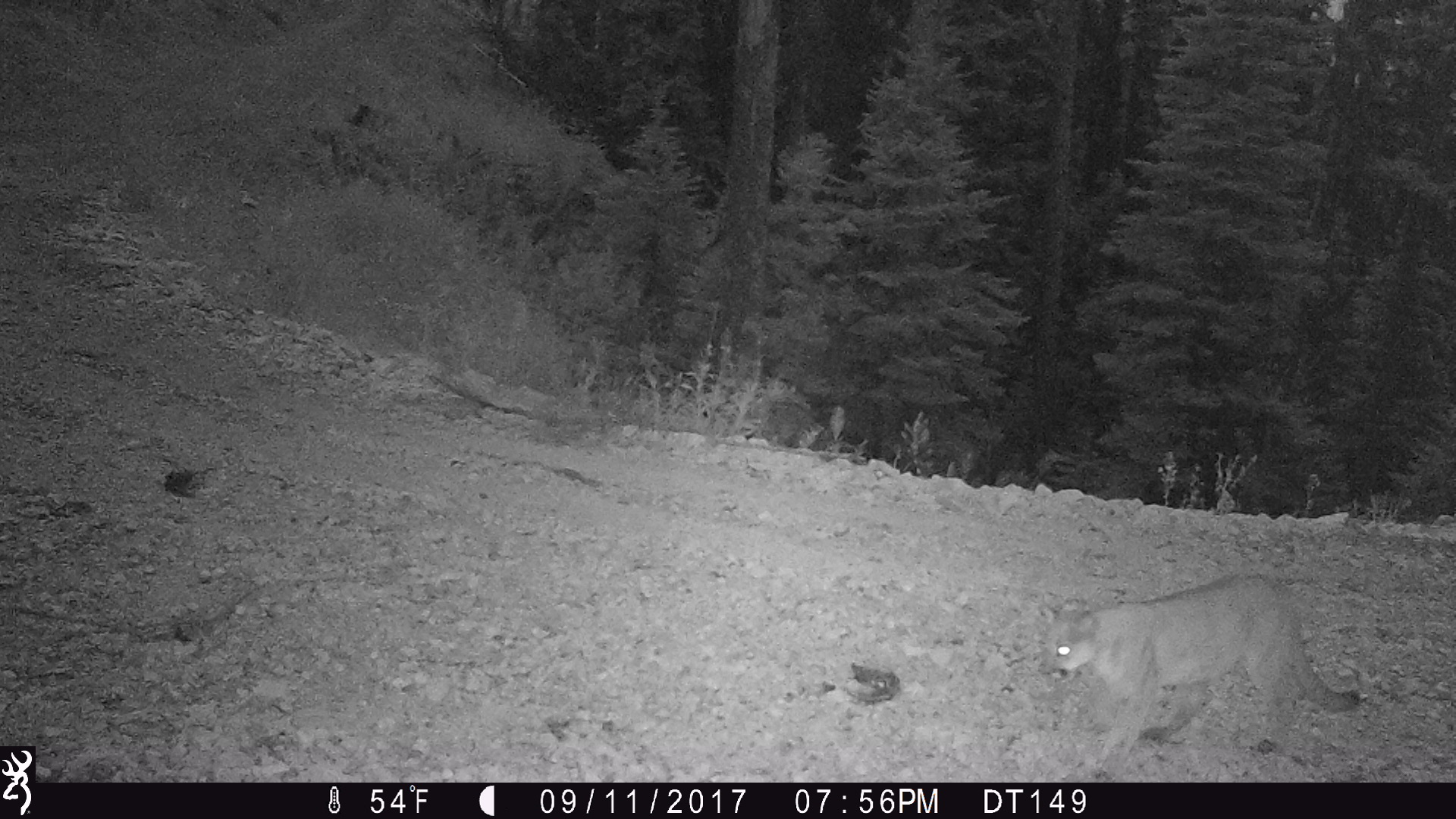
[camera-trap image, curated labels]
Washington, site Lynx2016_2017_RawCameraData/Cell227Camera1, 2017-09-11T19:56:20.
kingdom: Animalia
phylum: Chordata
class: Mammalia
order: Carnivora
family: Felidae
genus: Puma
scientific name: Puma concolor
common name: mountain lion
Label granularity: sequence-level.